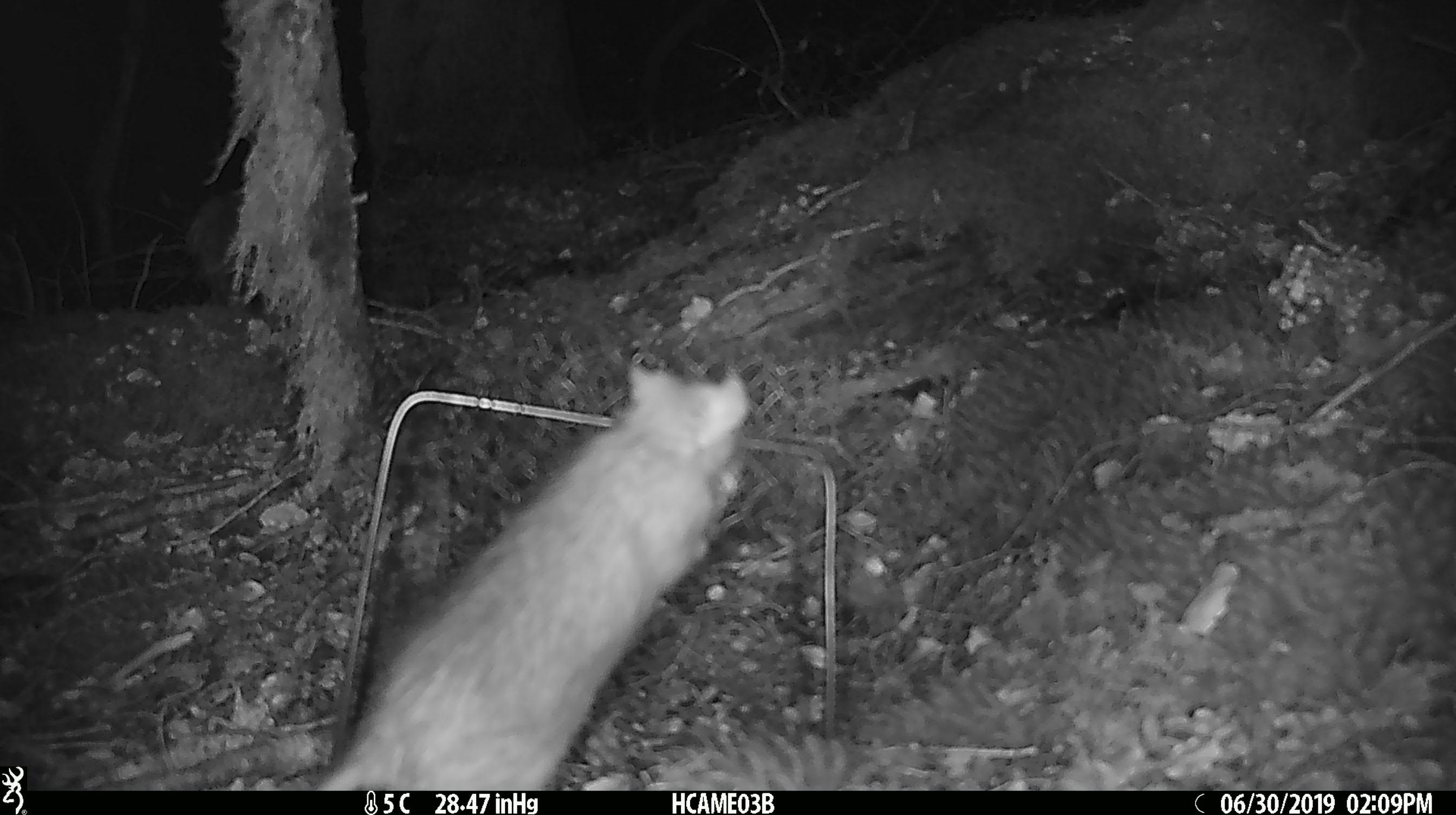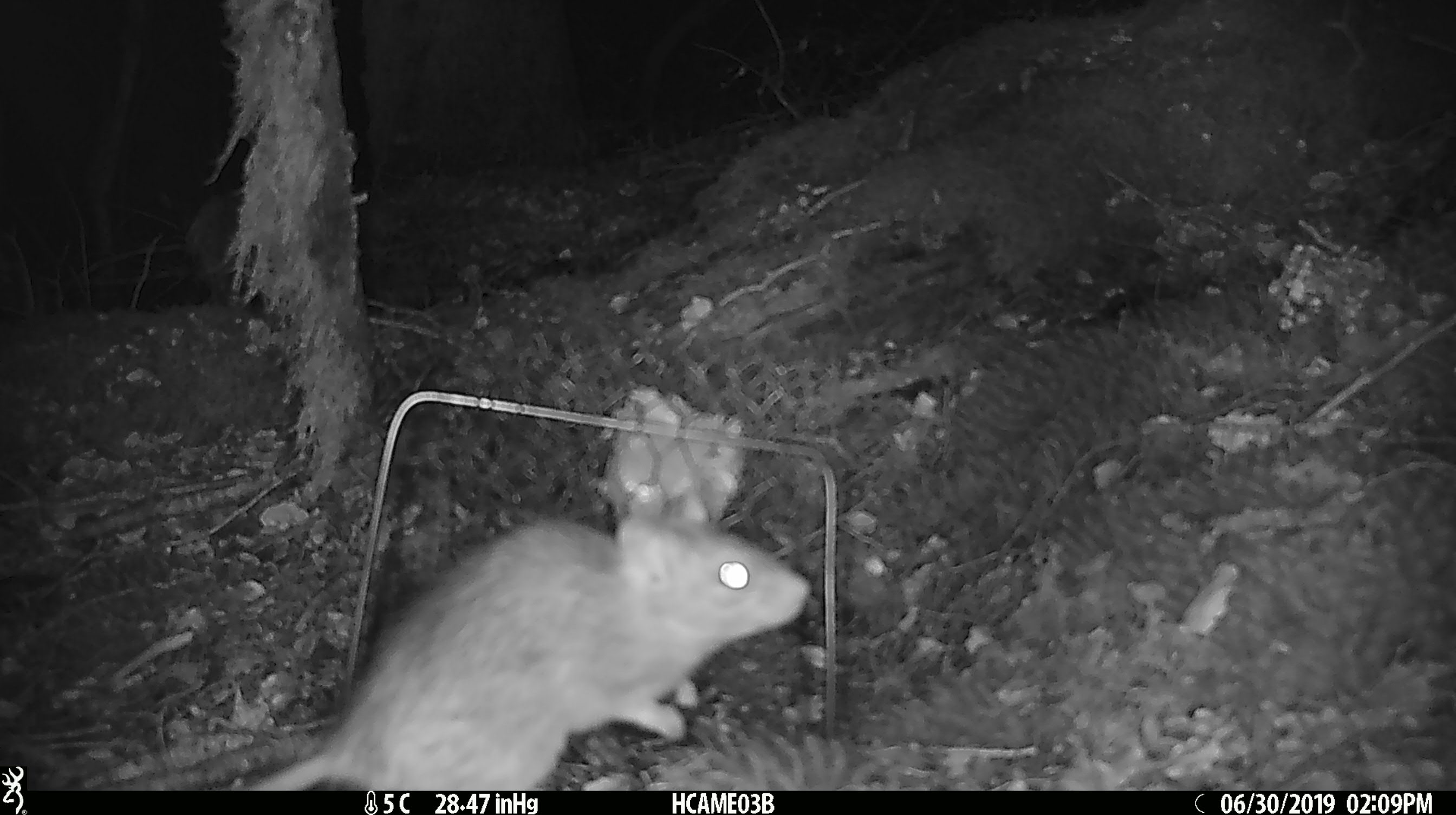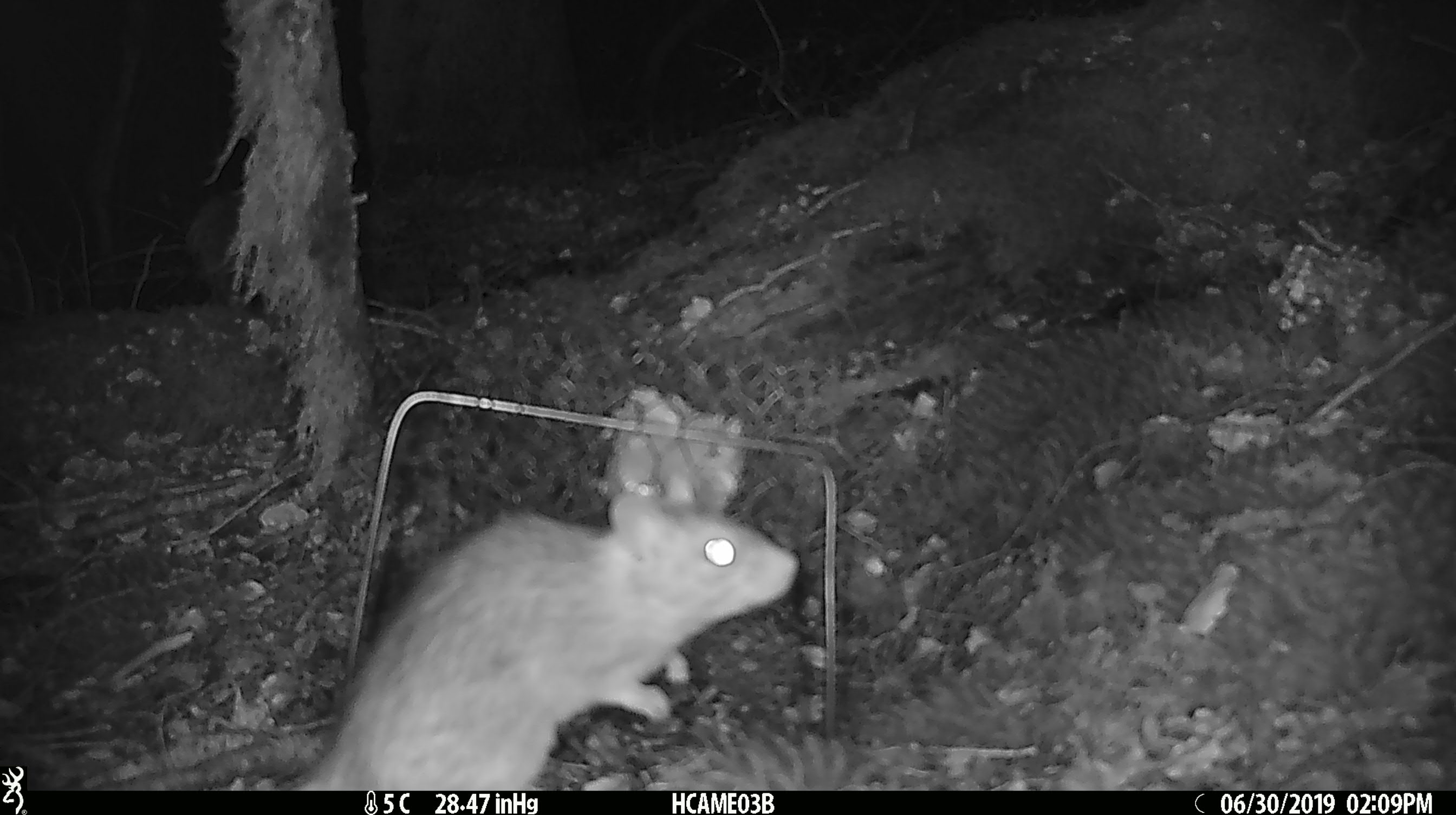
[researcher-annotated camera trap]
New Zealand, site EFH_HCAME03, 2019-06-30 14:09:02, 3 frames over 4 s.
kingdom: Animalia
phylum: Chordata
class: Mammalia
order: Rodentia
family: Muridae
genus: Rattus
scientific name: Rattus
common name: rat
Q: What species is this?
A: Rat (Rattus).